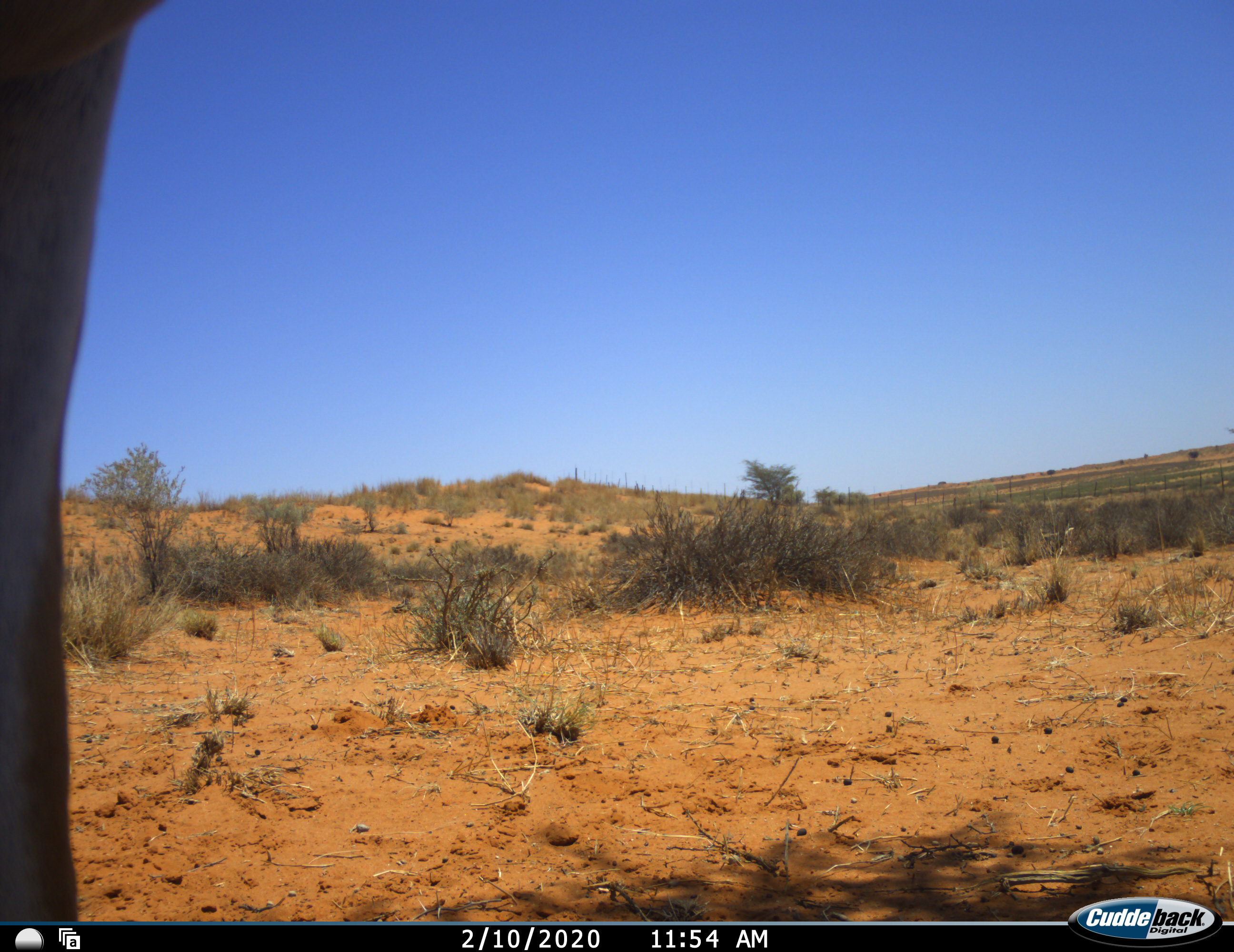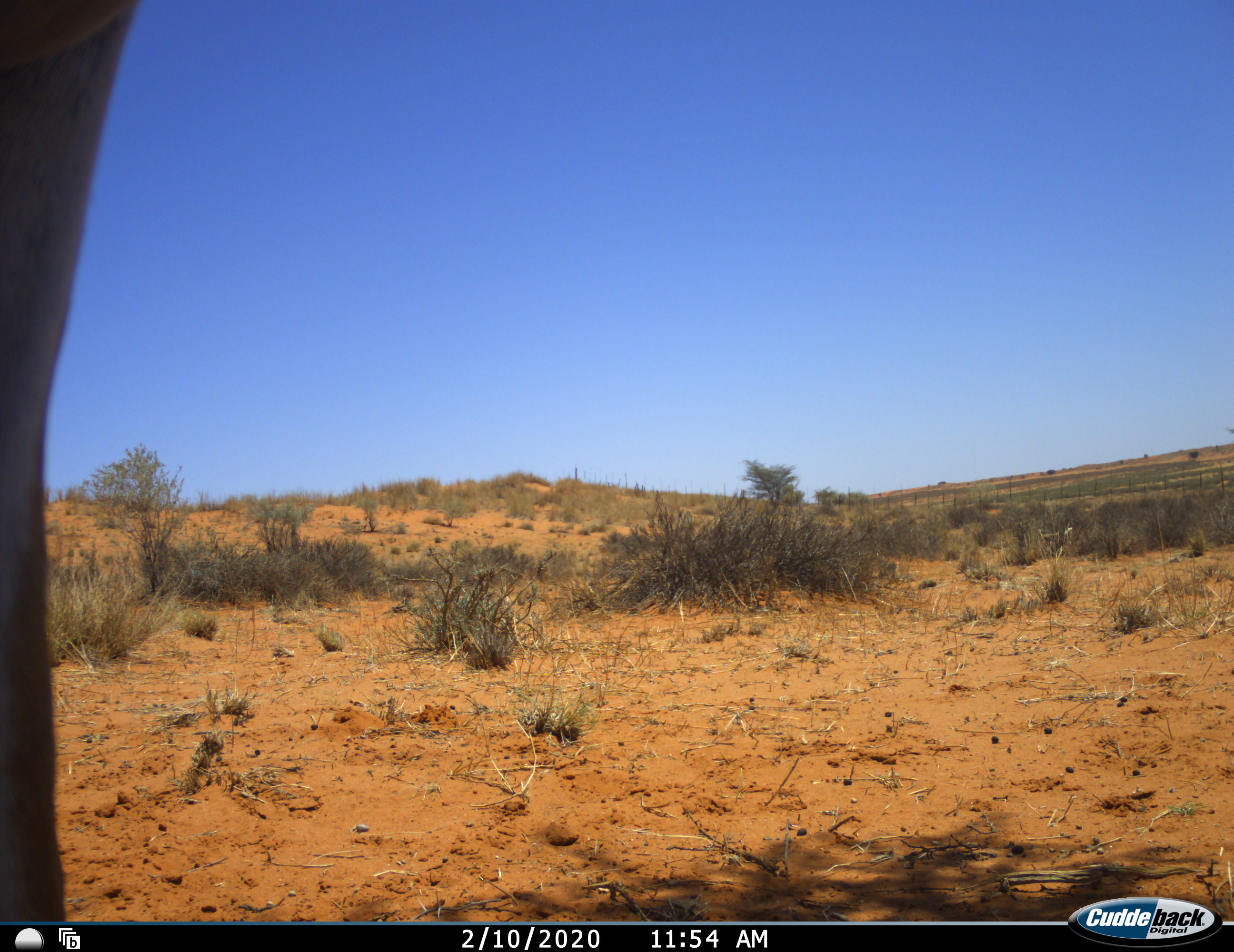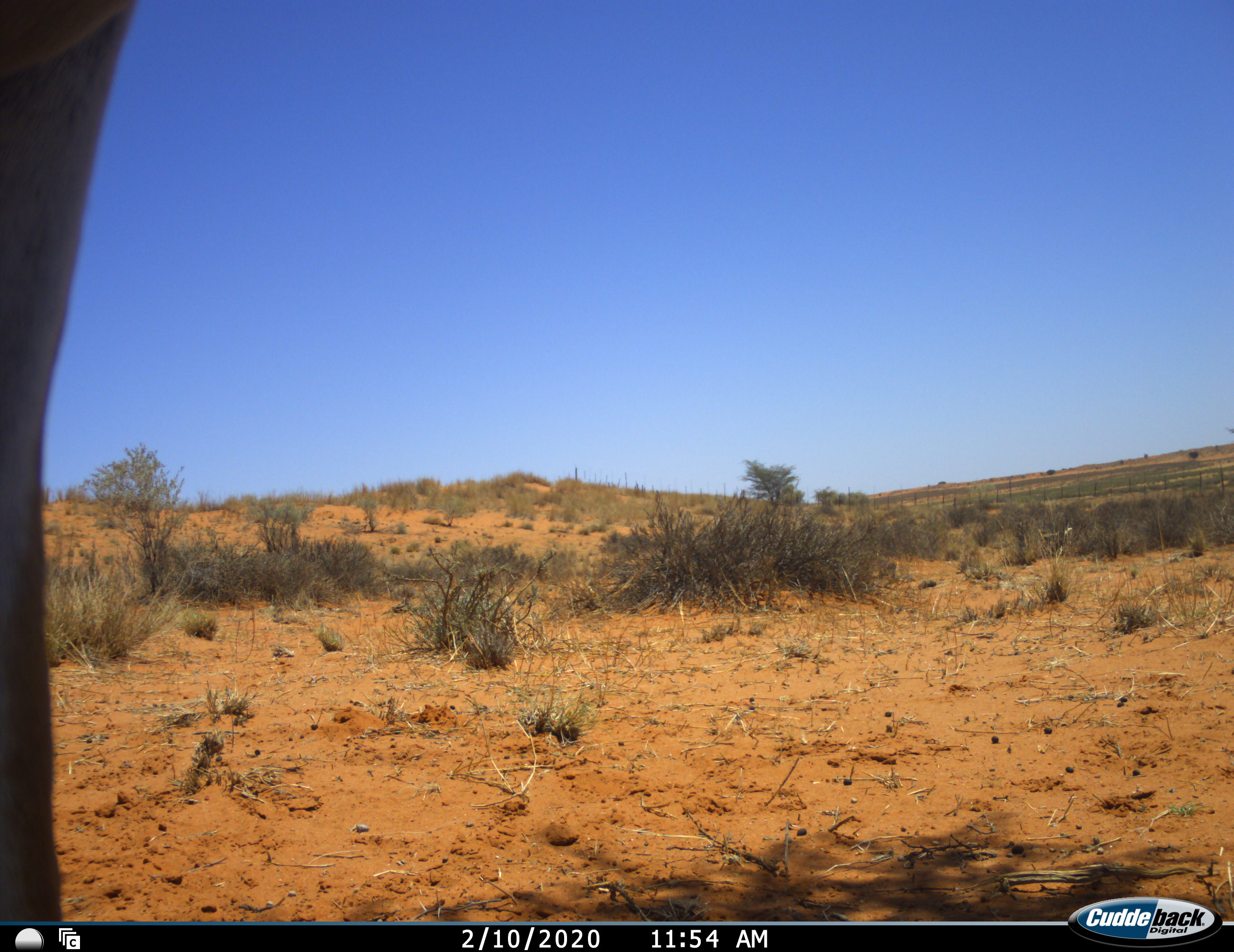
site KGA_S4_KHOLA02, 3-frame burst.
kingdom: Animalia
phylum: Chordata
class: Mammalia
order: Artiodactyla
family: Bovidae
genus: Antidorcas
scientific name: Antidorcas marsupialis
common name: springbok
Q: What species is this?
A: Springbok (Antidorcas marsupialis).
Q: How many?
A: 1.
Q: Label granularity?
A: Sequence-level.